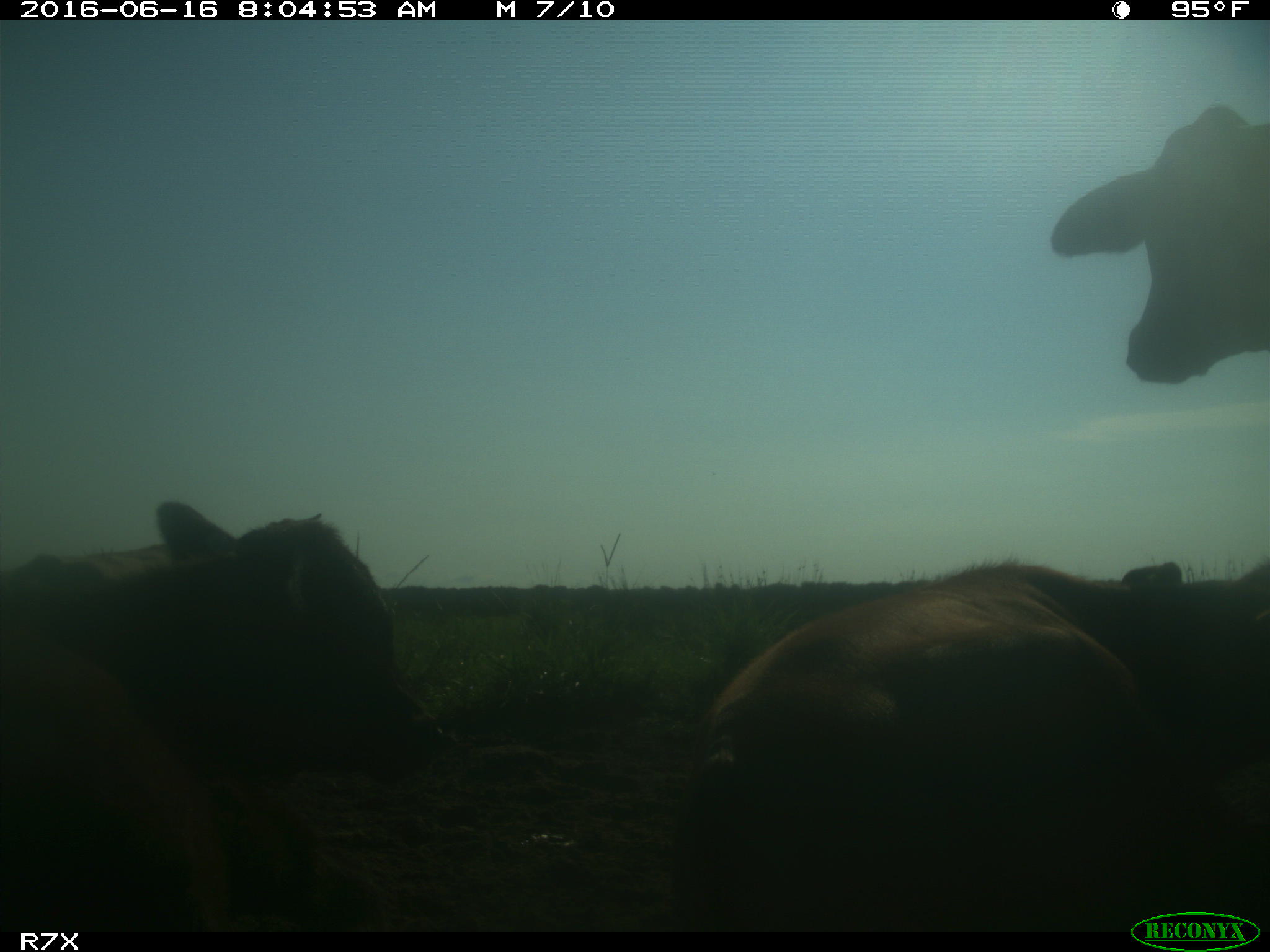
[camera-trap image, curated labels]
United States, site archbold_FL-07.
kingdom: Animalia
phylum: Chordata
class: Mammalia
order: Artiodactyla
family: Bovidae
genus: Bos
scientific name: Bos taurus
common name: domestic cow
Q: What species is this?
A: Bos taurus (domestic cow).